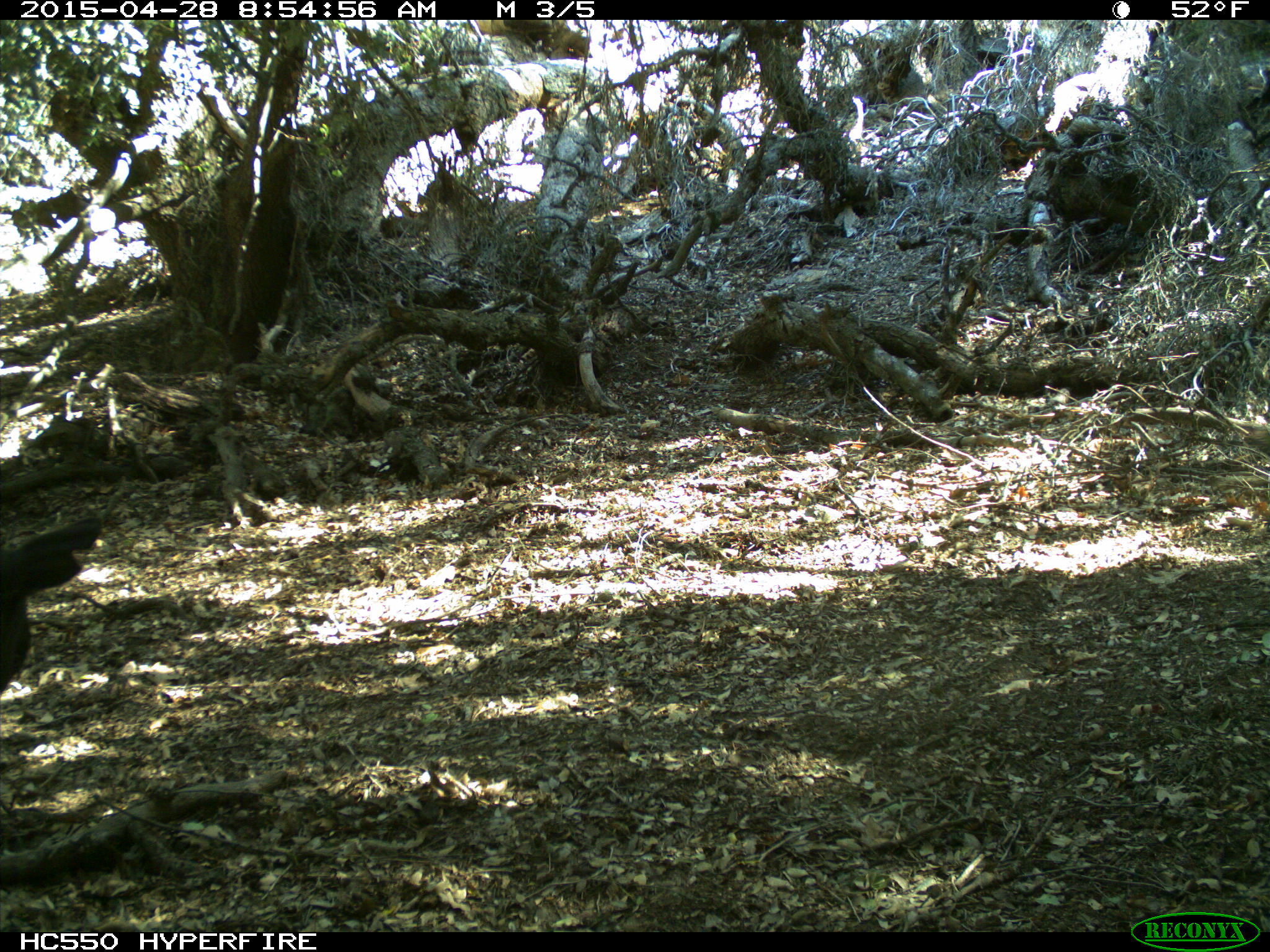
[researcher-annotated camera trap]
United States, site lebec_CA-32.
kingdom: Animalia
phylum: Chordata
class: Mammalia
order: Artiodactyla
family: Bovidae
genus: Bos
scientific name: Bos taurus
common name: domestic cow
Bos taurus (domestic cow).